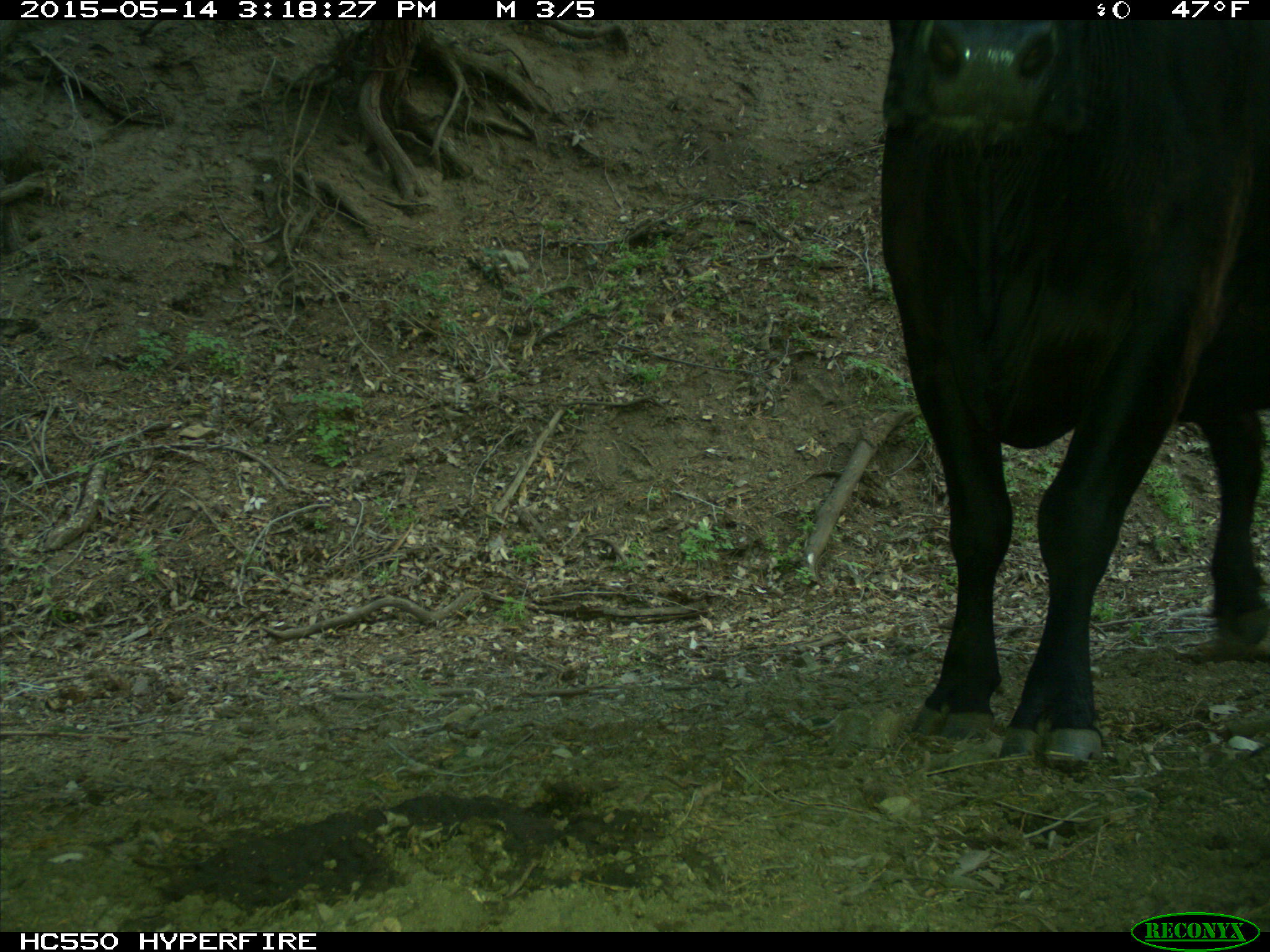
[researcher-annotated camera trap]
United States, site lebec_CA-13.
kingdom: Animalia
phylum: Chordata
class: Mammalia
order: Artiodactyla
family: Bovidae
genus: Bos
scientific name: Bos taurus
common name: domestic cow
Bos taurus (domestic cow).